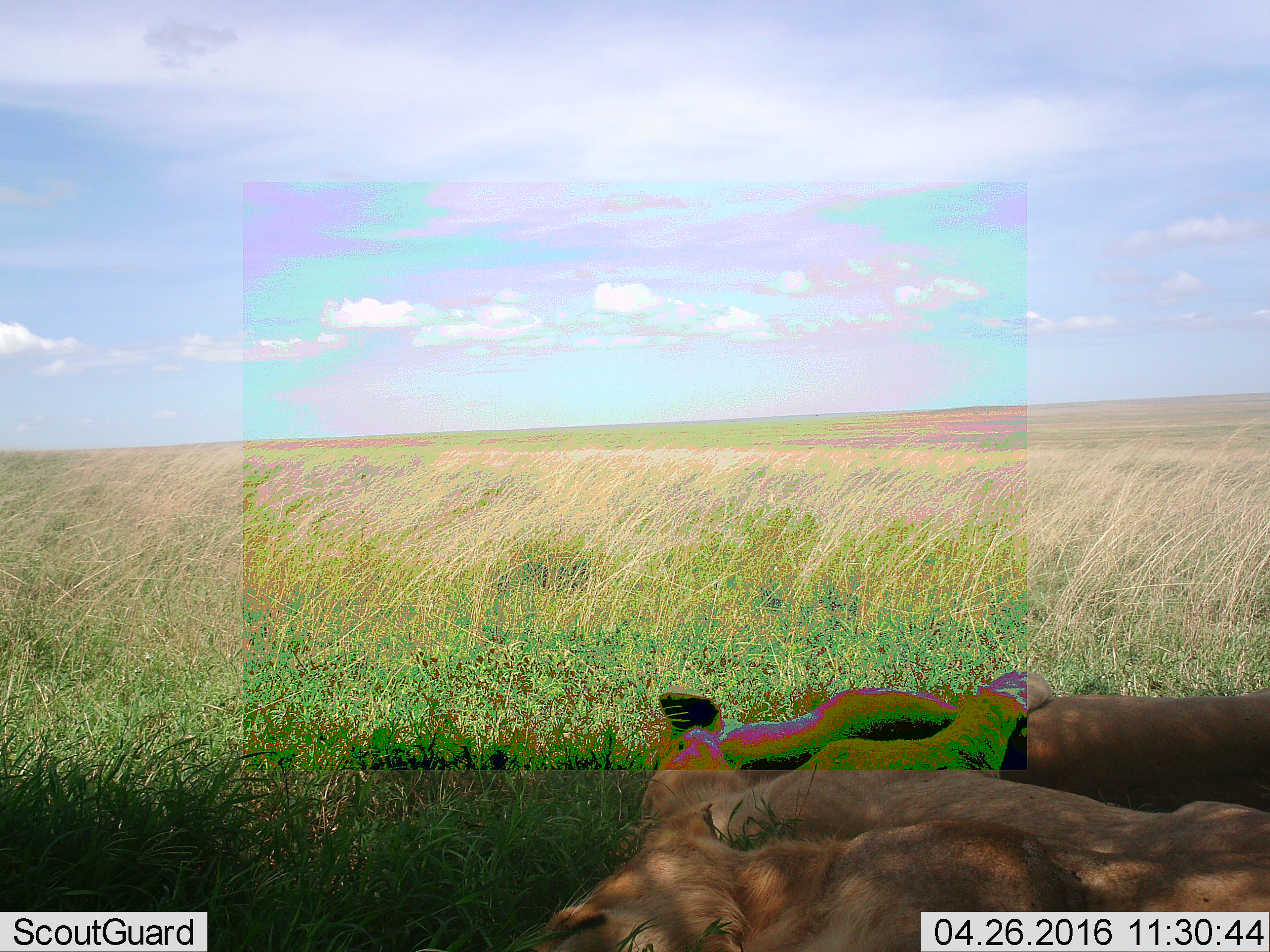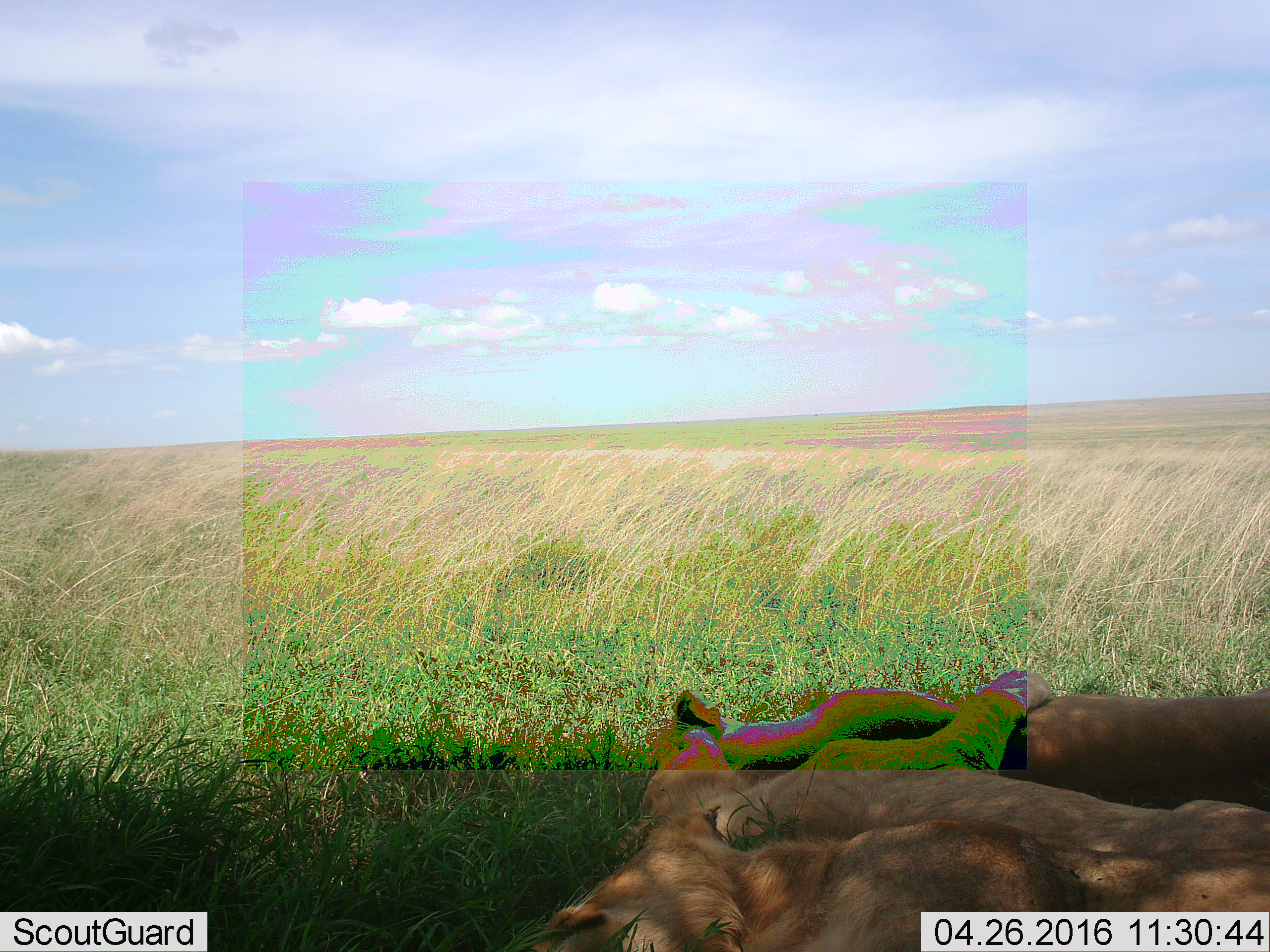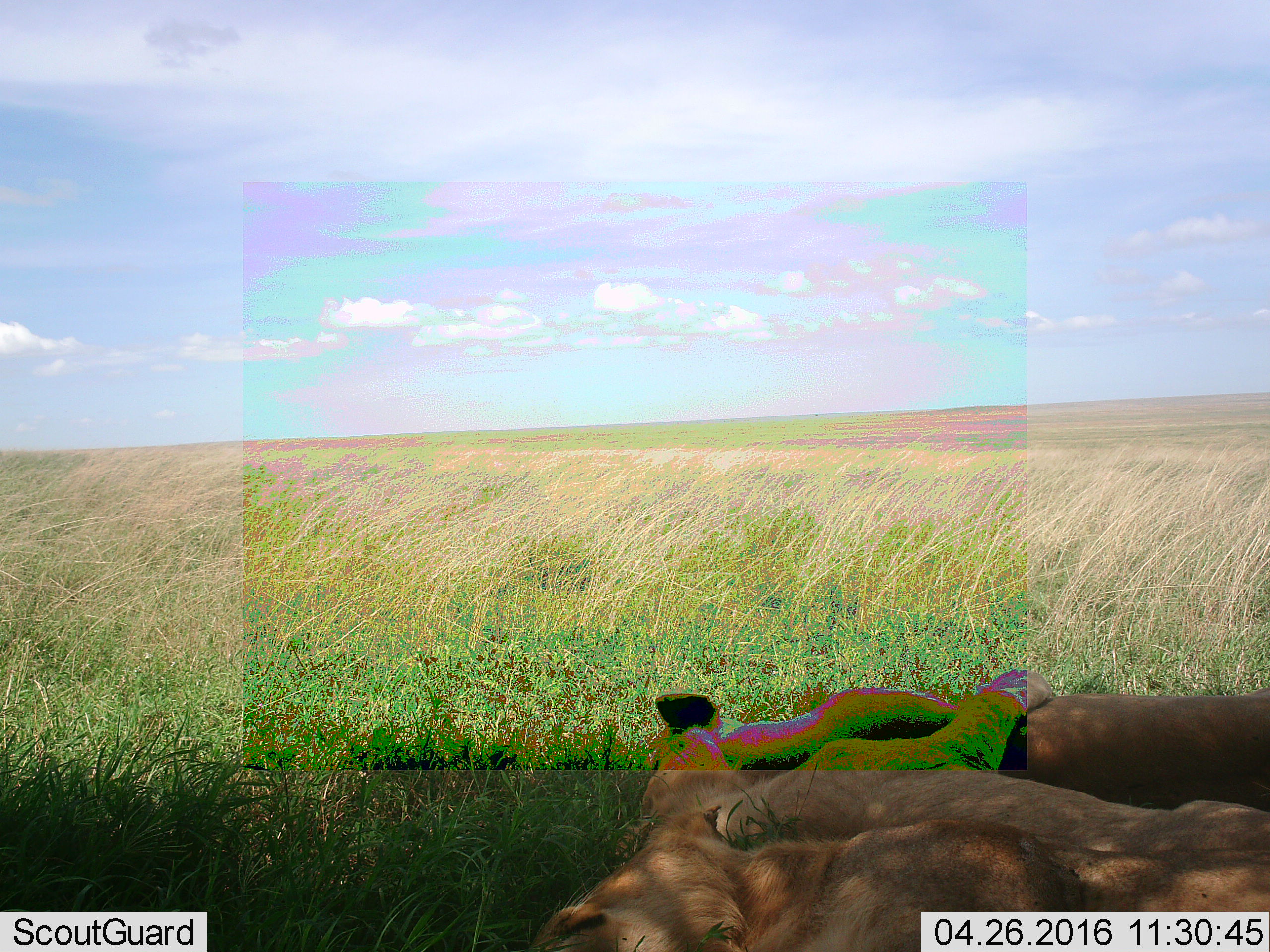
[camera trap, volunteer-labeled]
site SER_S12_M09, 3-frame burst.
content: unidentified animal